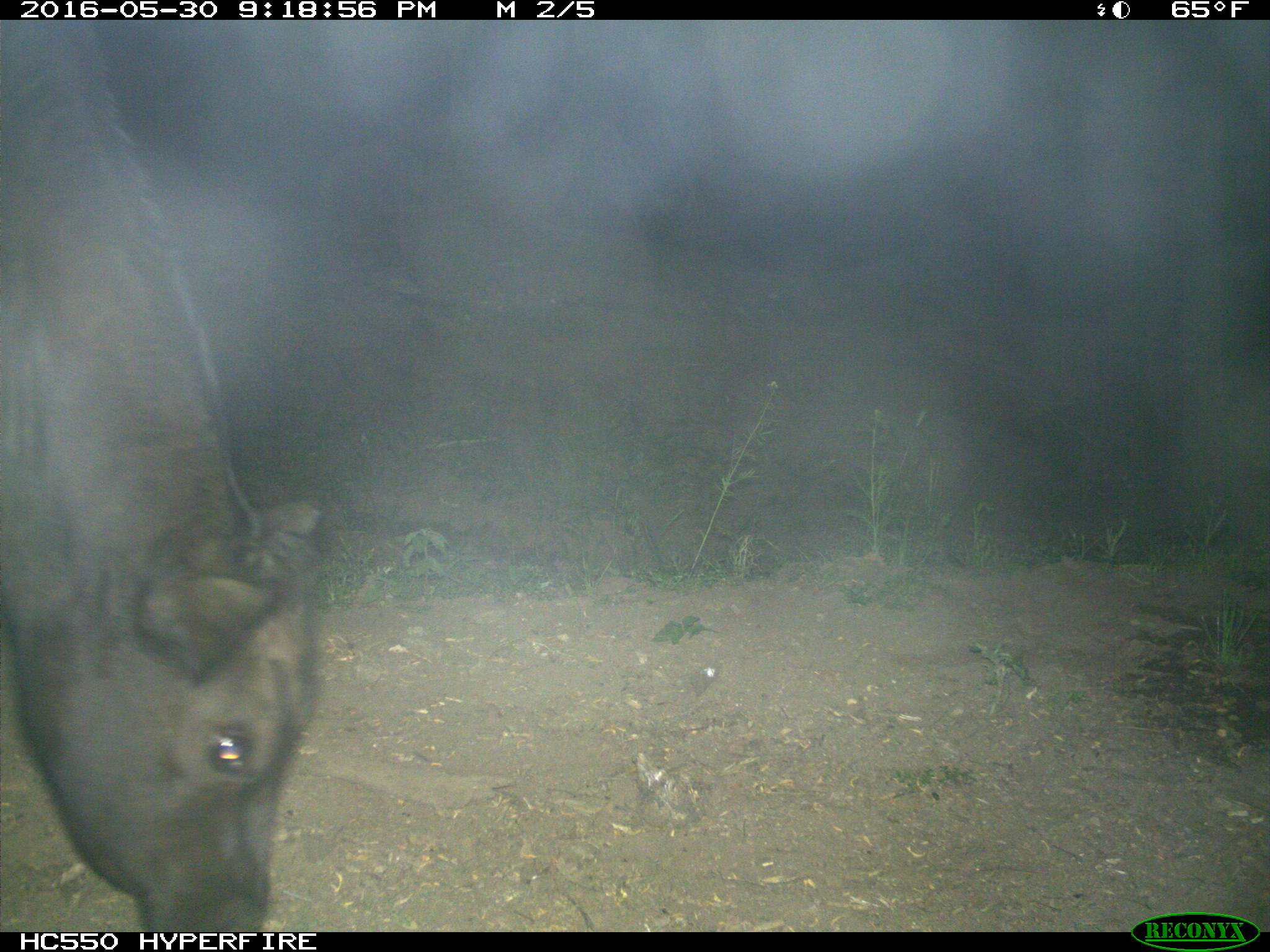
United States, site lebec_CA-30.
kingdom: Animalia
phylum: Chordata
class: Mammalia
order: Artiodactyla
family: Bovidae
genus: Bos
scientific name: Bos taurus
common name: domestic cow